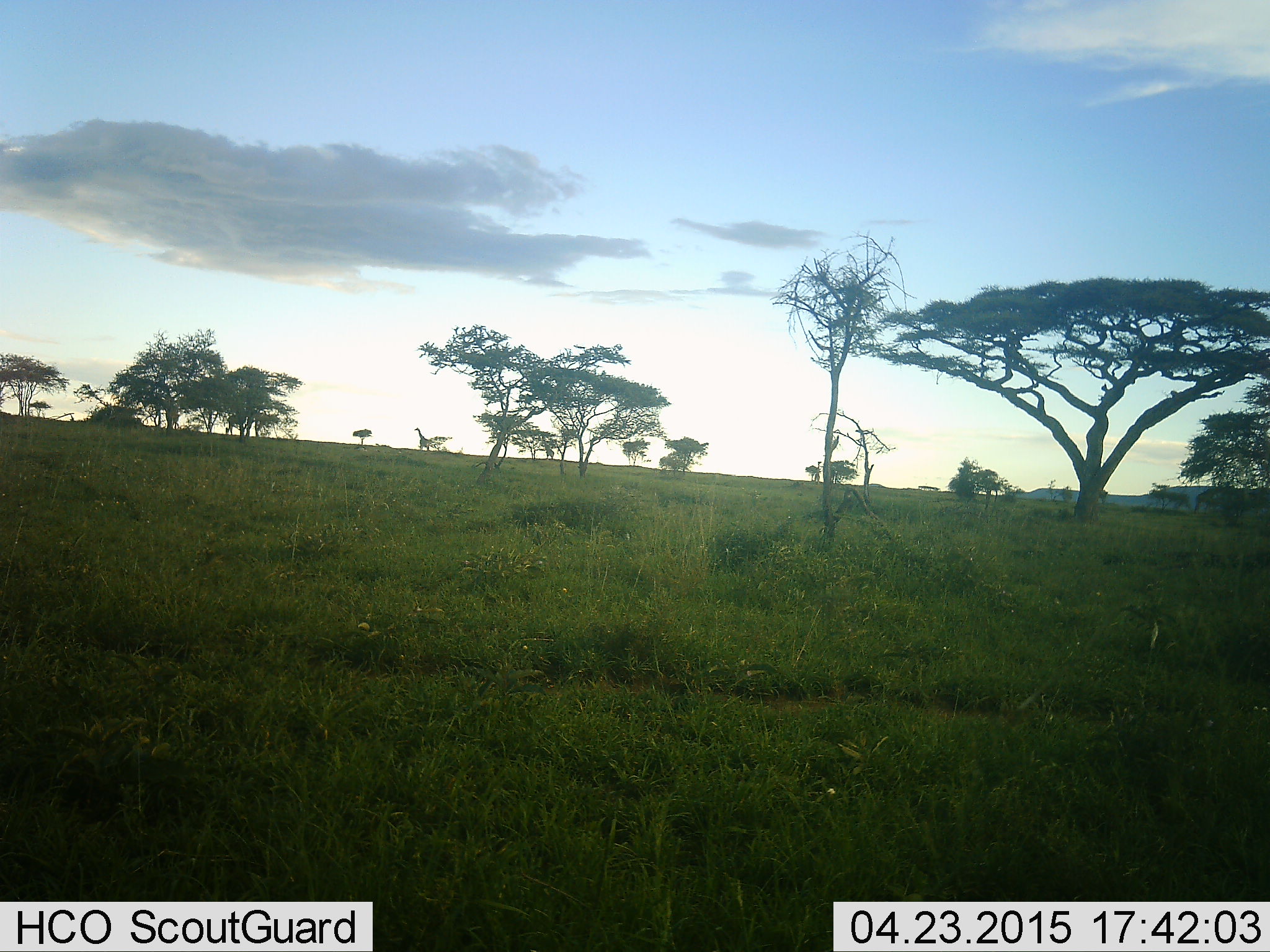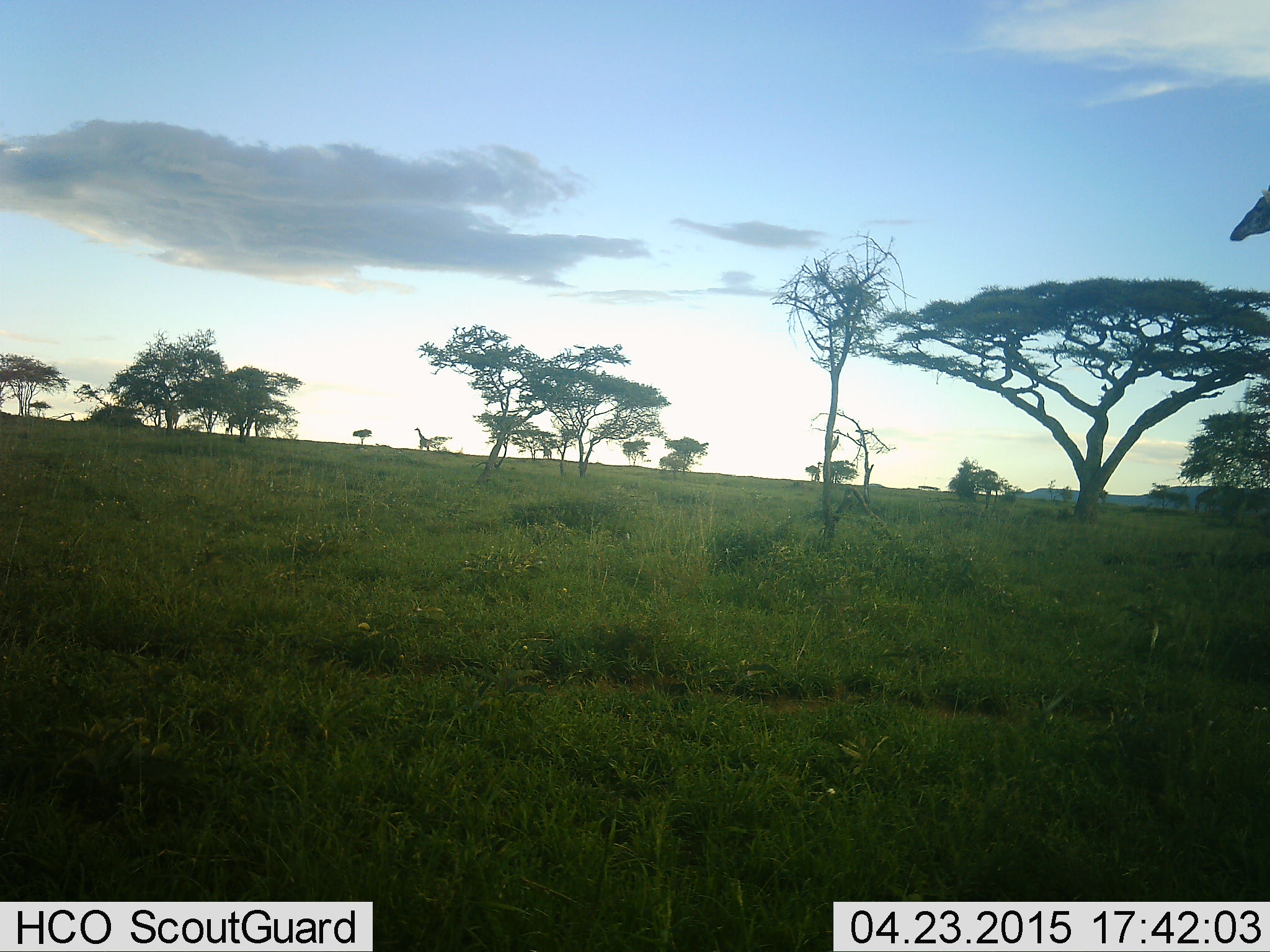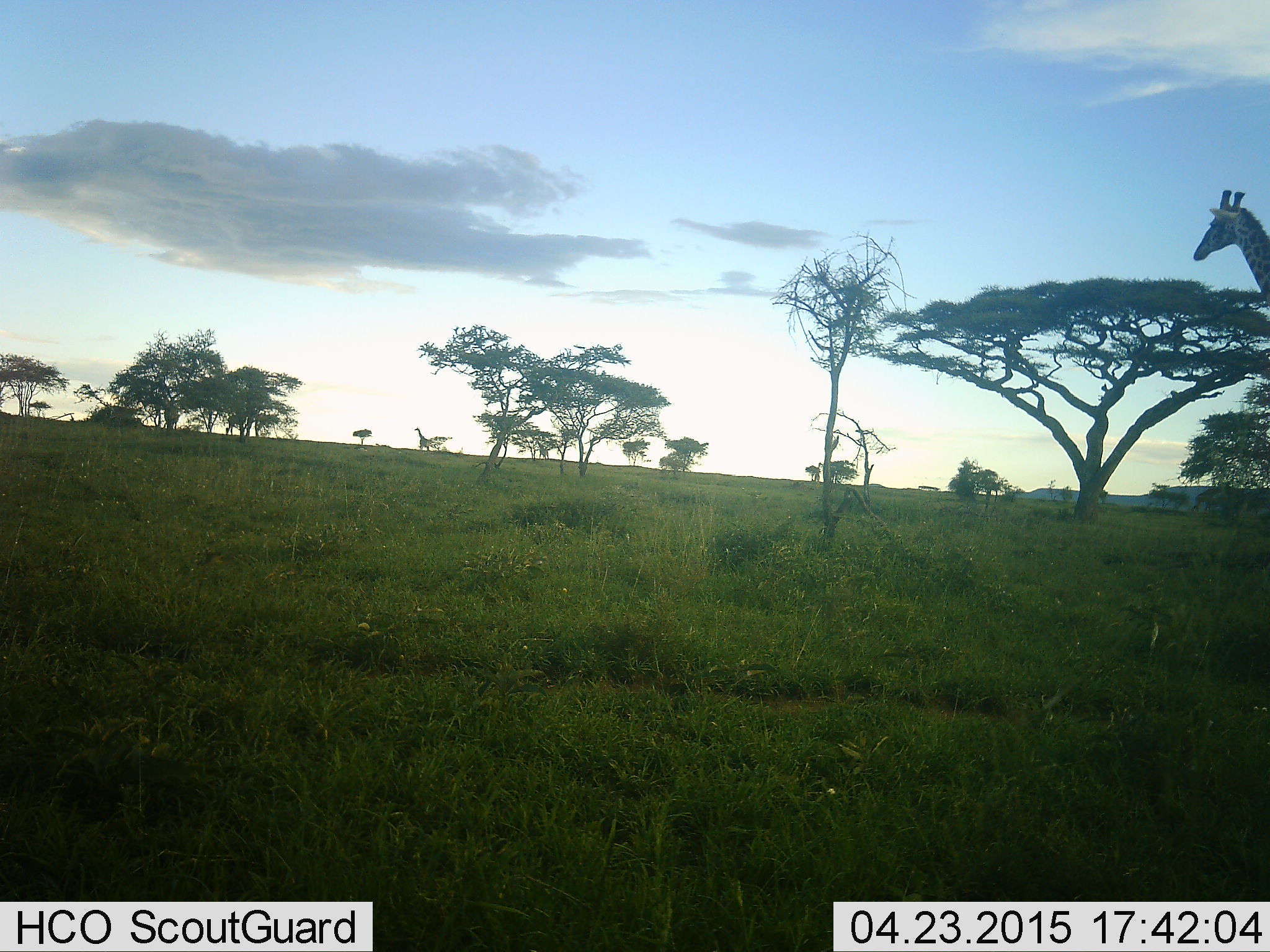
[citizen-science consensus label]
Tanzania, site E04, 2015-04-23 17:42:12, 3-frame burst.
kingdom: Animalia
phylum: Chordata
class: Mammalia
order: Artiodactyla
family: Giraffidae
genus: Giraffa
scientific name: Giraffa camelopardalis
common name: giraffe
Giraffe (Giraffa camelopardalis), count 3. Behavior (volunteer vote fractions): standing 50%, resting 0%, moving 90%, interacting 0%. Young present (vote fraction): 0%. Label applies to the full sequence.